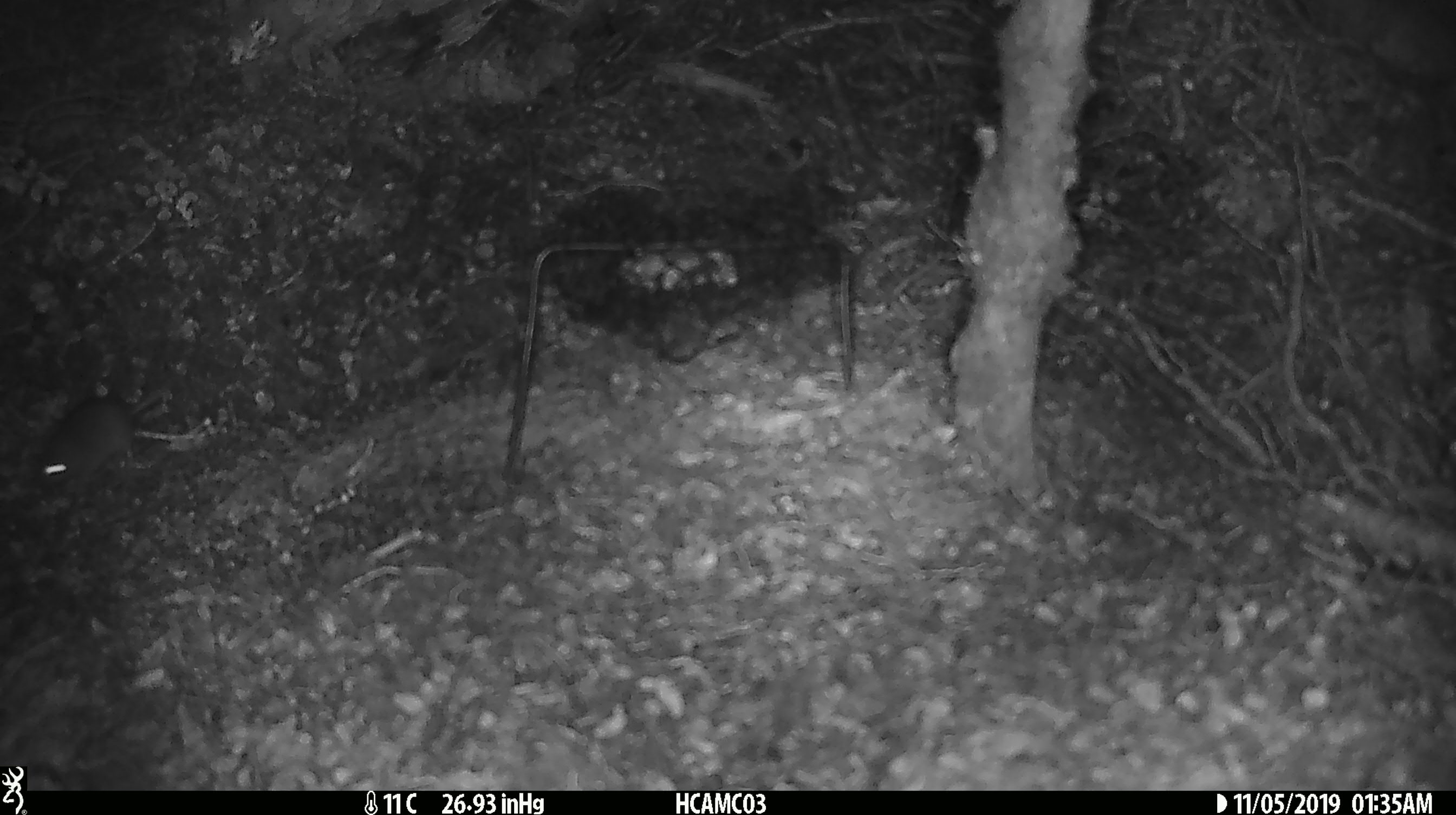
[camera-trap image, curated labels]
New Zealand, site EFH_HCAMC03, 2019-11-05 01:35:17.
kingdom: Animalia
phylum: Chordata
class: Mammalia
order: Rodentia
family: Muridae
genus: Mus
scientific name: Mus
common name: mouse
Mouse (Mus).